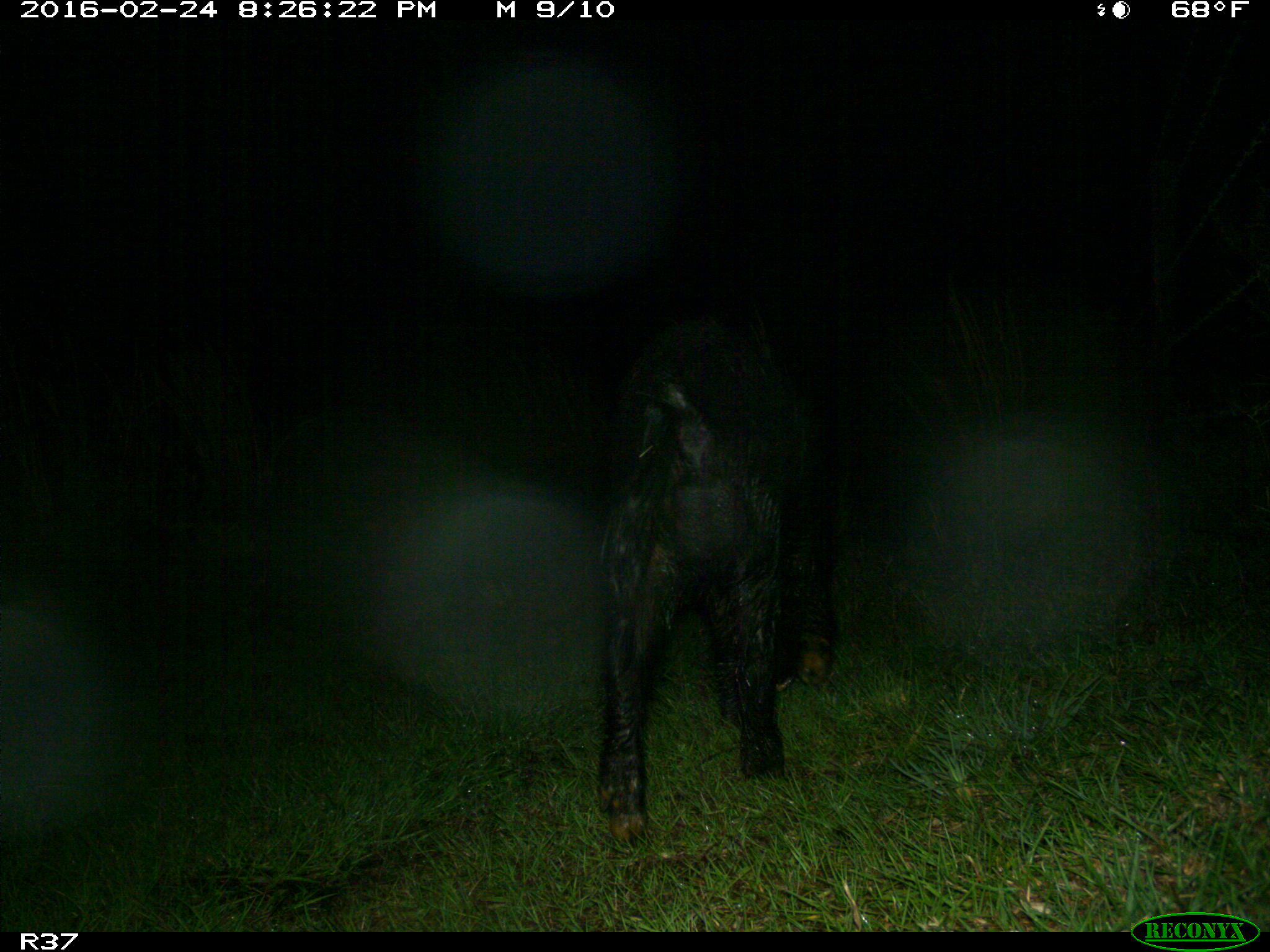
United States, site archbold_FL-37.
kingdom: Animalia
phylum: Chordata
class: Mammalia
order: Artiodactyla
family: Suidae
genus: Sus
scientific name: Sus scrofa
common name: wild boar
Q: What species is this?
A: Sus scrofa (wild boar).